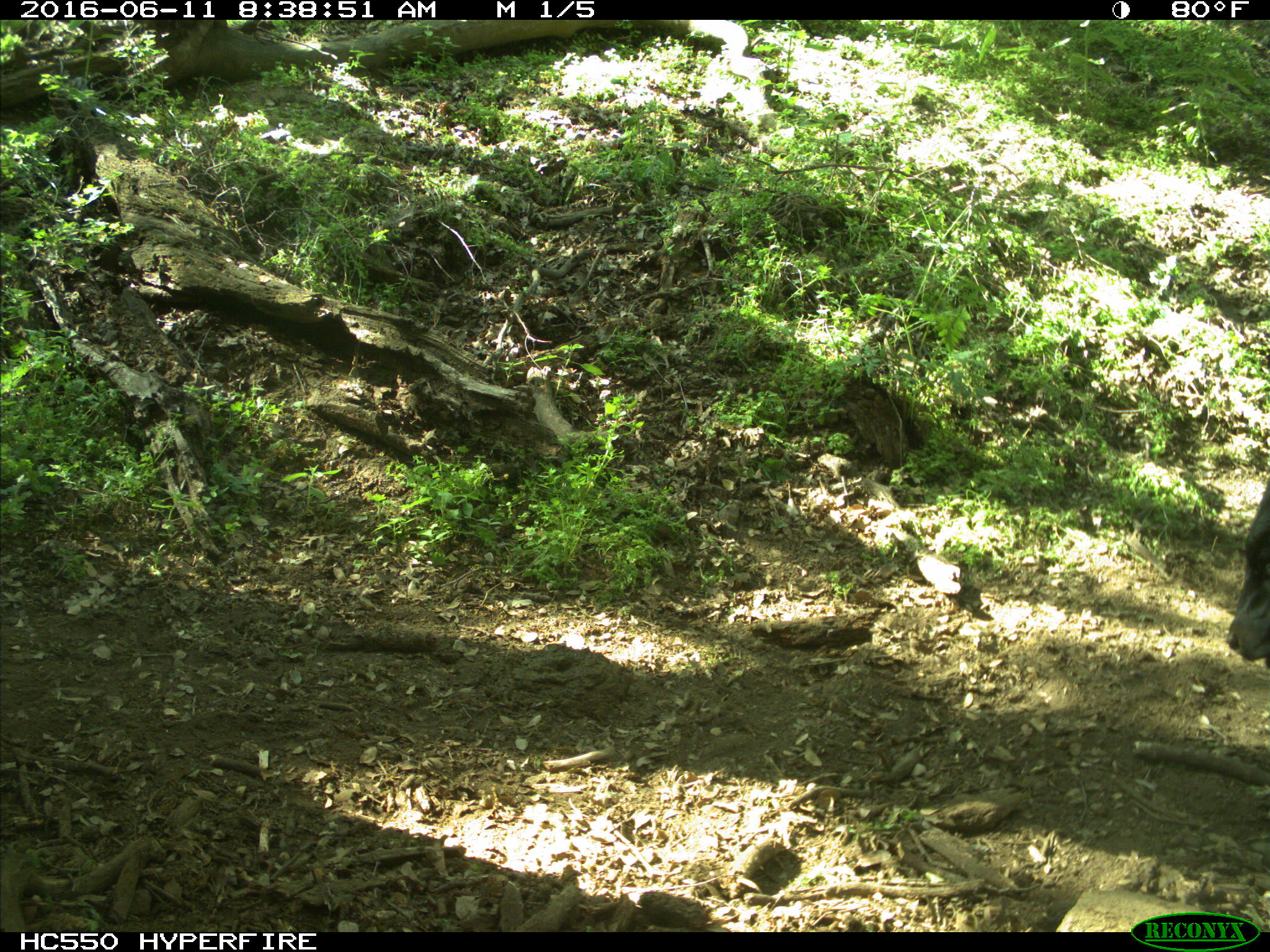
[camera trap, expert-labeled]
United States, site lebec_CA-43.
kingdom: Animalia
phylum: Chordata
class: Mammalia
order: Artiodactyla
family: Bovidae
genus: Bos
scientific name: Bos taurus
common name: domestic cow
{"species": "Bos taurus (domestic cow)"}